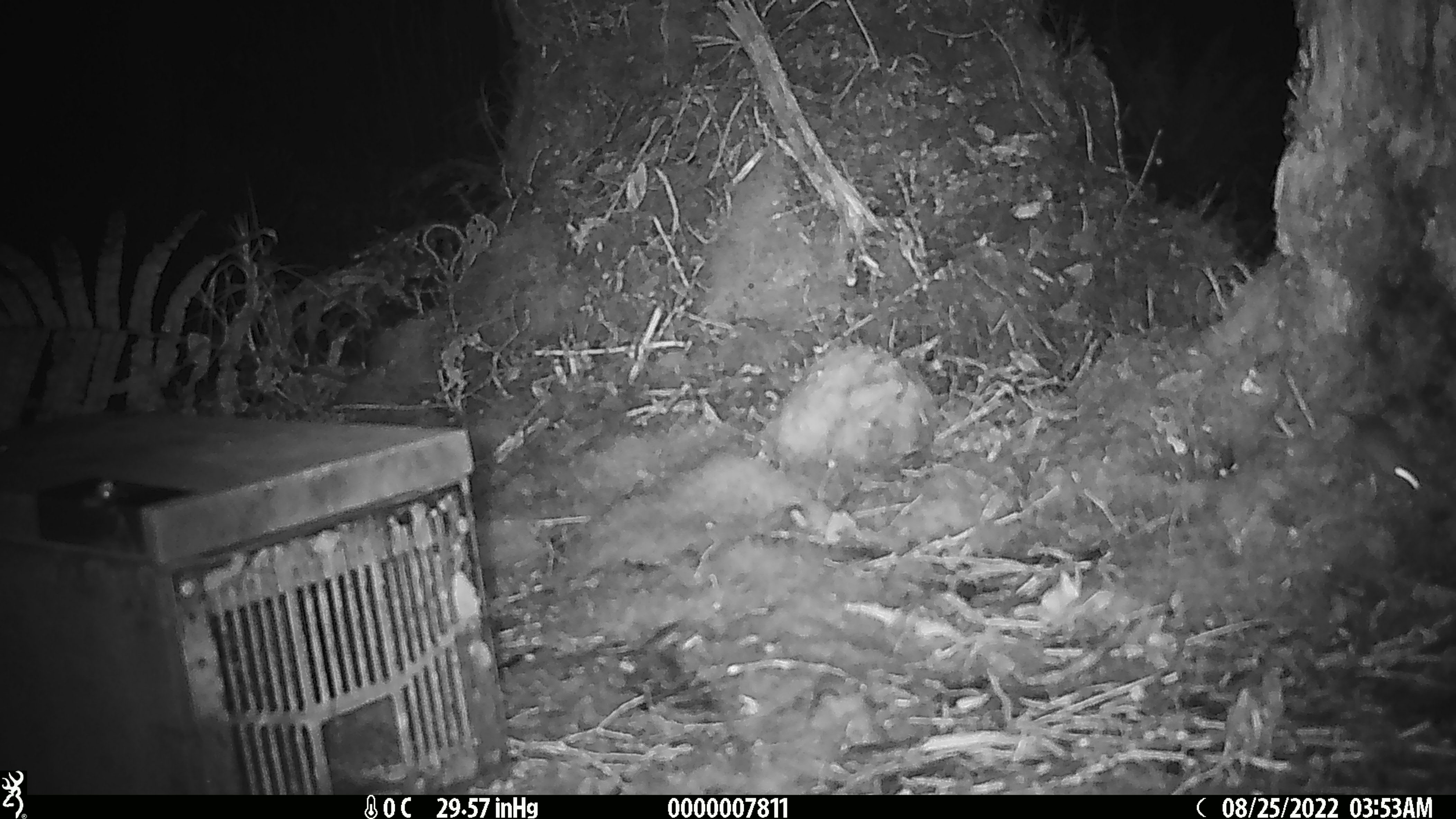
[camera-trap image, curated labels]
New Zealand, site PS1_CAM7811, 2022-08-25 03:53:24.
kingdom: Animalia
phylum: Chordata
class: Mammalia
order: Rodentia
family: Muridae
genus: Mus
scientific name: Mus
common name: mouse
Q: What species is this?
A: Mouse (Mus).